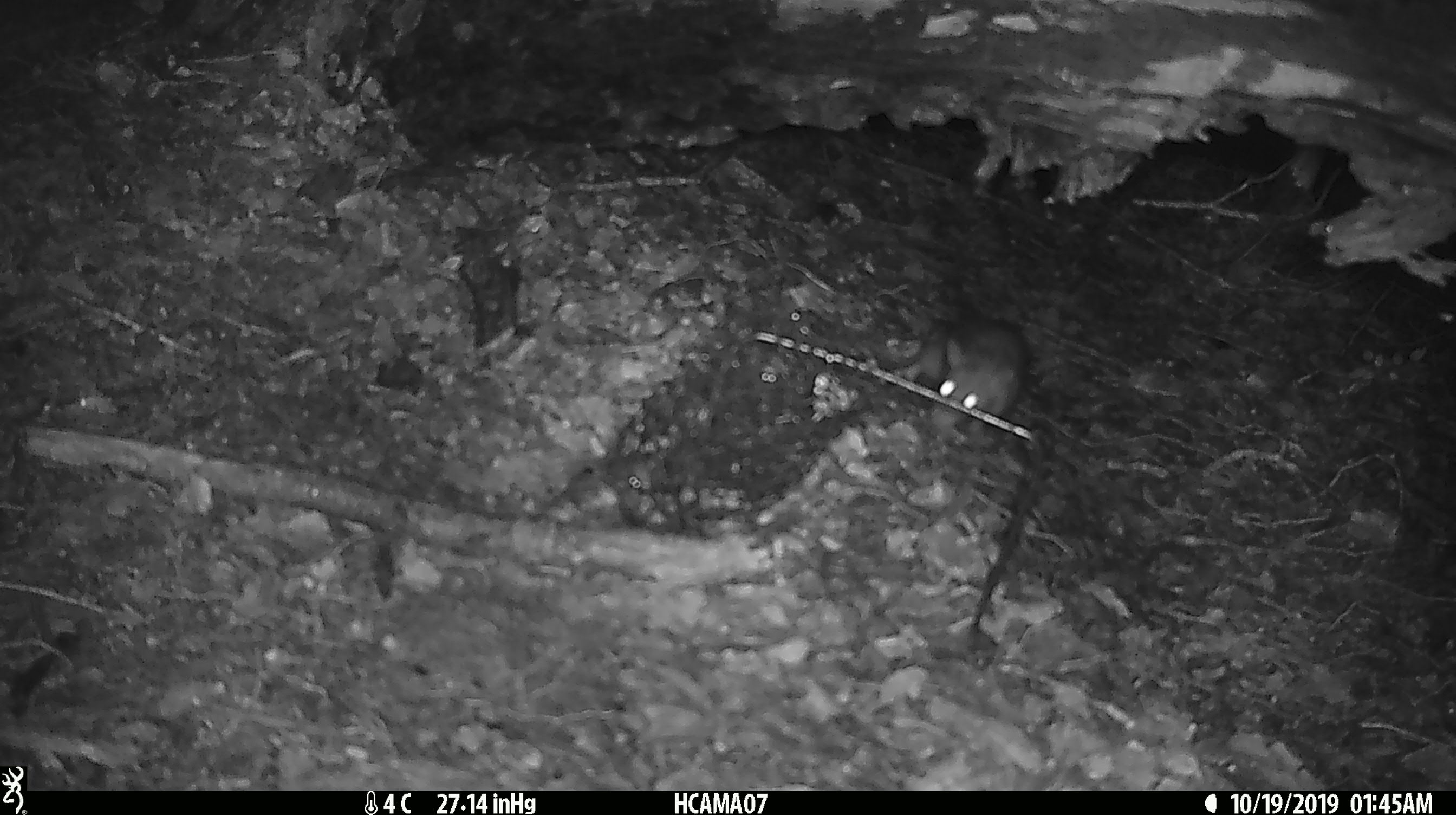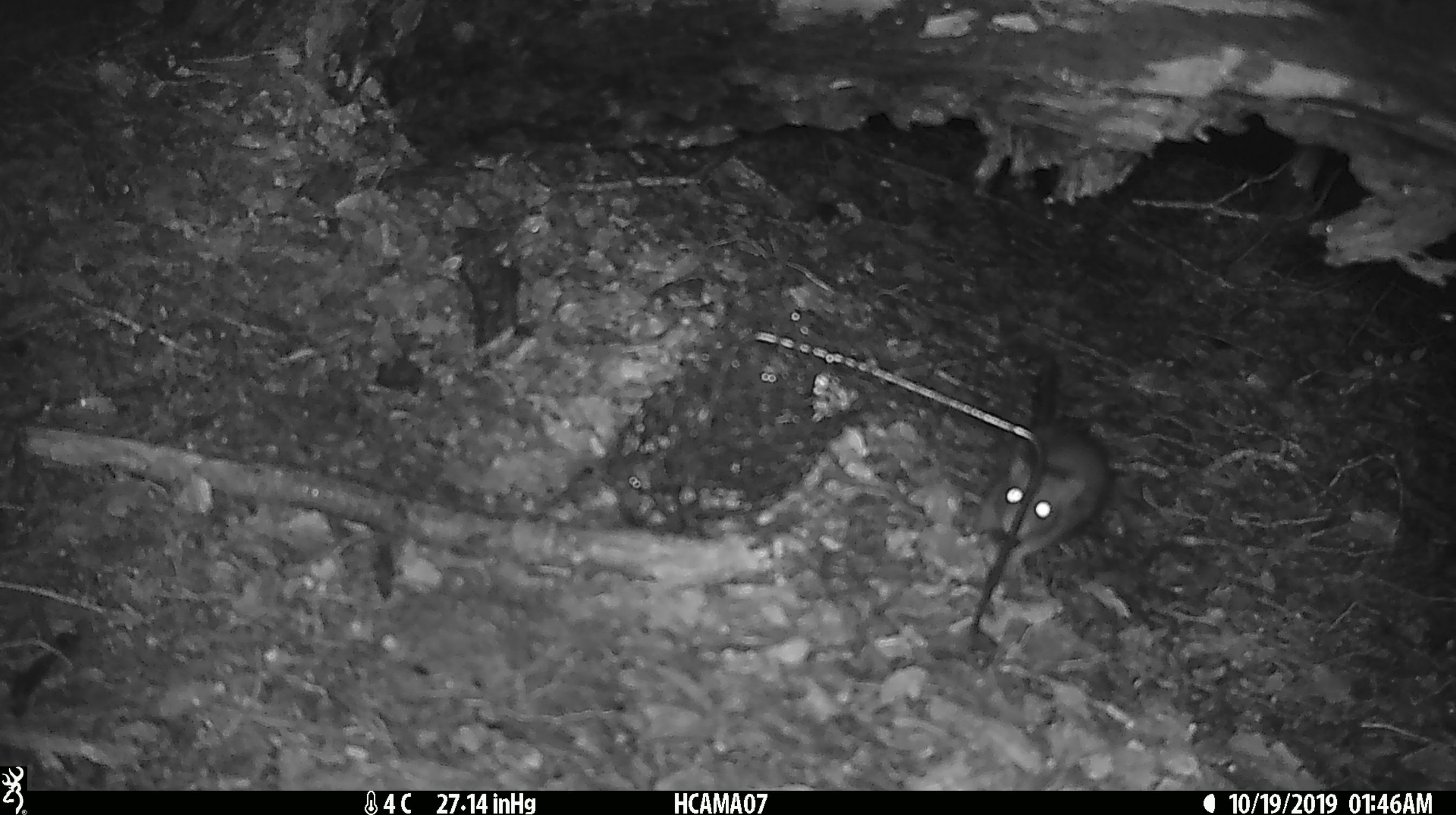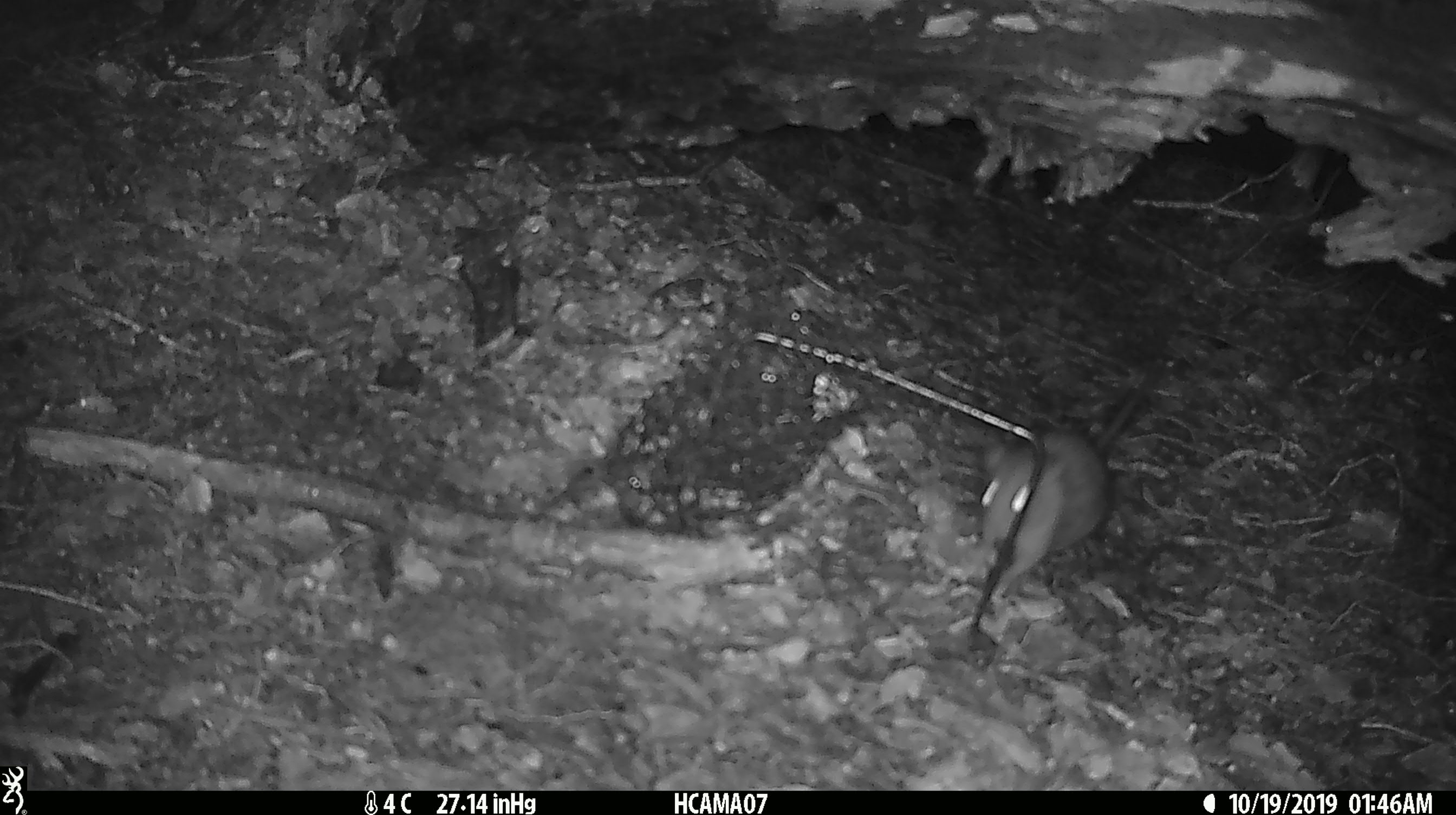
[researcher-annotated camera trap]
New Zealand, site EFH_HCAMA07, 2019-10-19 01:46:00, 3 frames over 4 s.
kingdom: Animalia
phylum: Chordata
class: Mammalia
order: Rodentia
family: Muridae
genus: Rattus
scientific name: Rattus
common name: rat